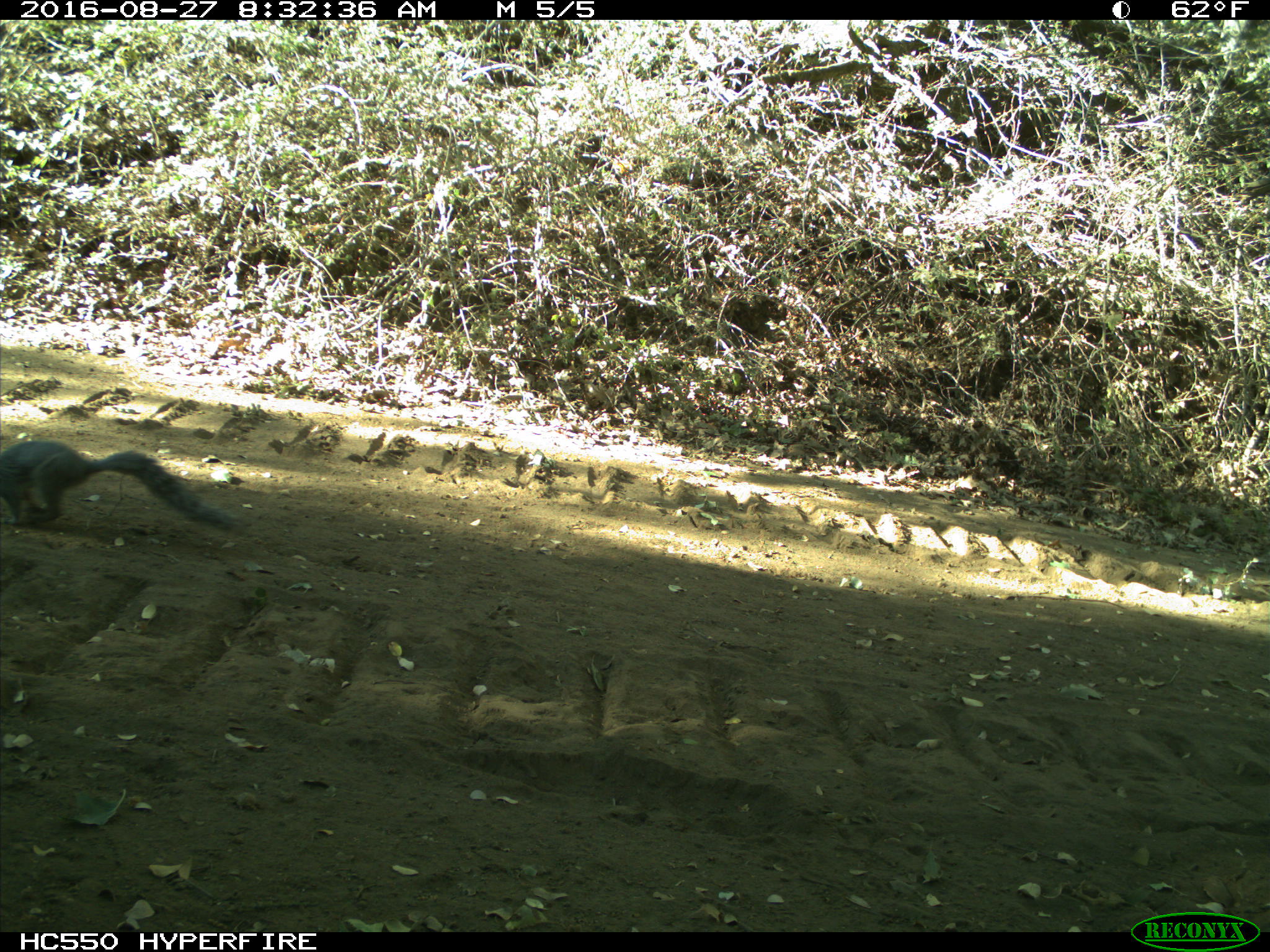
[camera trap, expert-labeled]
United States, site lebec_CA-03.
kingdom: Animalia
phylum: Chordata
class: Mammalia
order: Rodentia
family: Sciuridae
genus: Sciurus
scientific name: Sciurus carolinensis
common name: eastern gray squirrel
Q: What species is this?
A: Sciurus carolinensis (eastern gray squirrel).